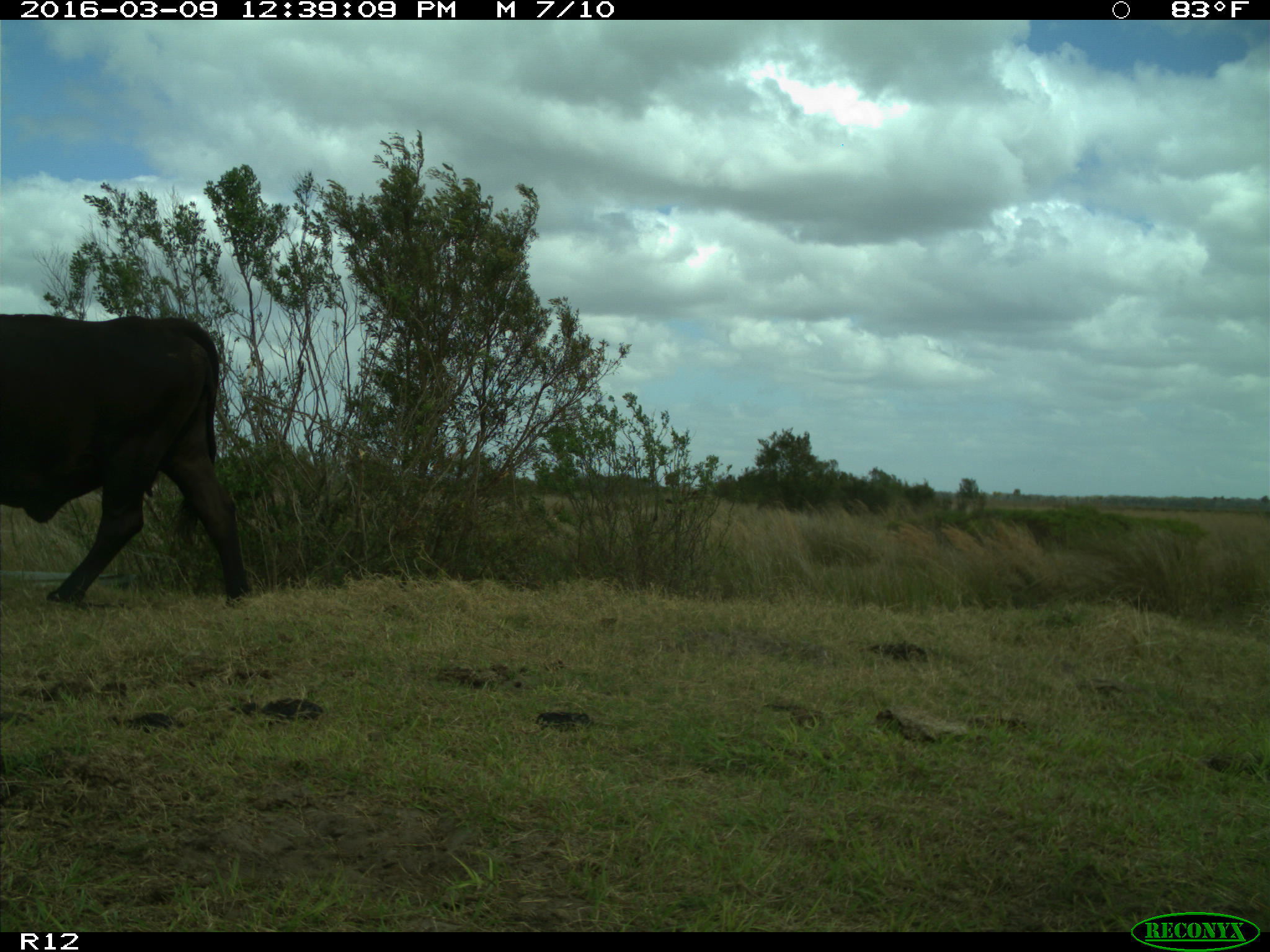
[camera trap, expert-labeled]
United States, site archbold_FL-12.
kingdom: Animalia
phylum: Chordata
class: Mammalia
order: Artiodactyla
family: Bovidae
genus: Bos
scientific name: Bos taurus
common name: domestic cow